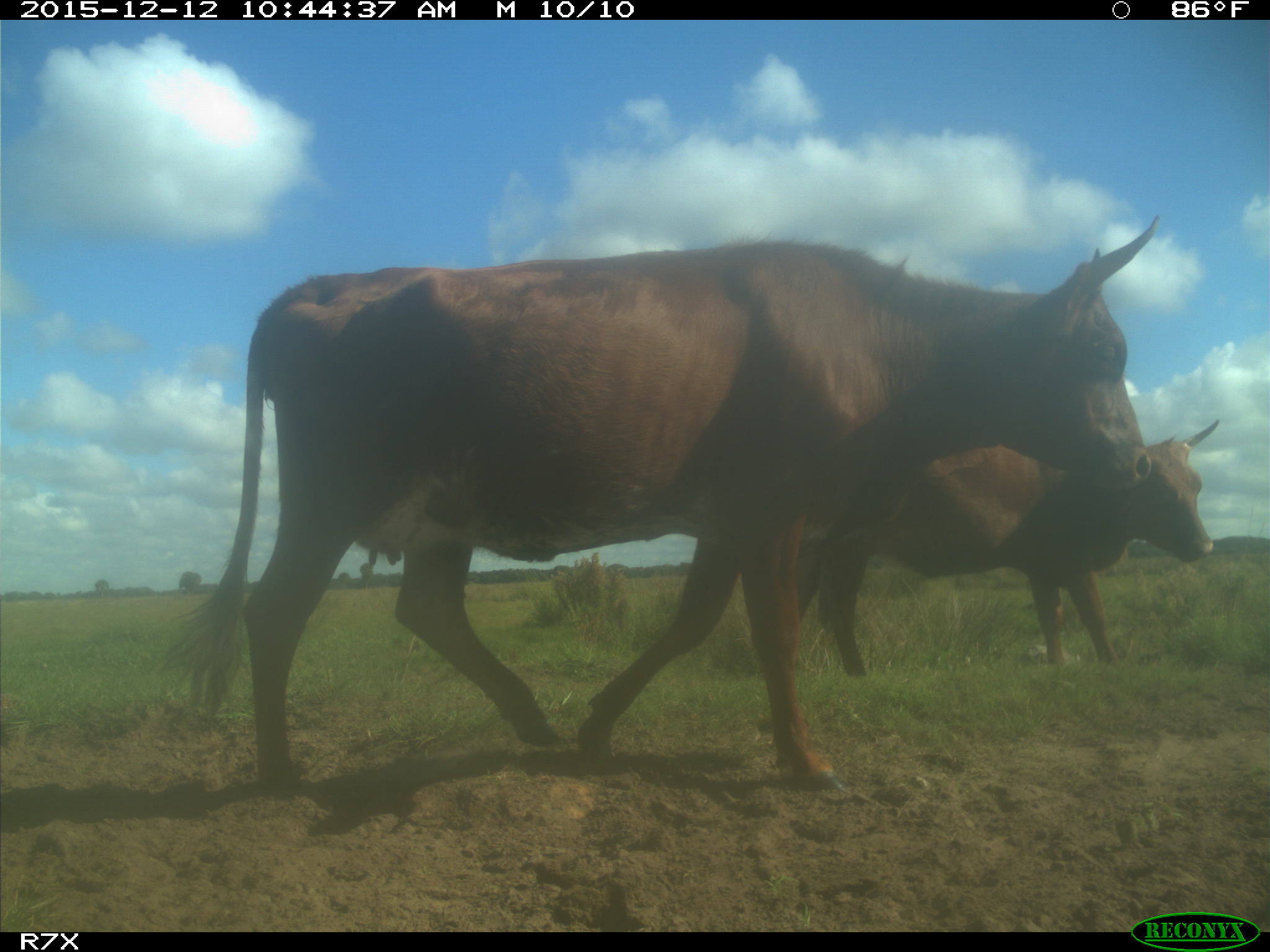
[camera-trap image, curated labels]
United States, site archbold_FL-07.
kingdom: Animalia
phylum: Chordata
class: Mammalia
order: Artiodactyla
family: Bovidae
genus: Bos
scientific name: Bos taurus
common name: domestic cow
Bos taurus (domestic cow).